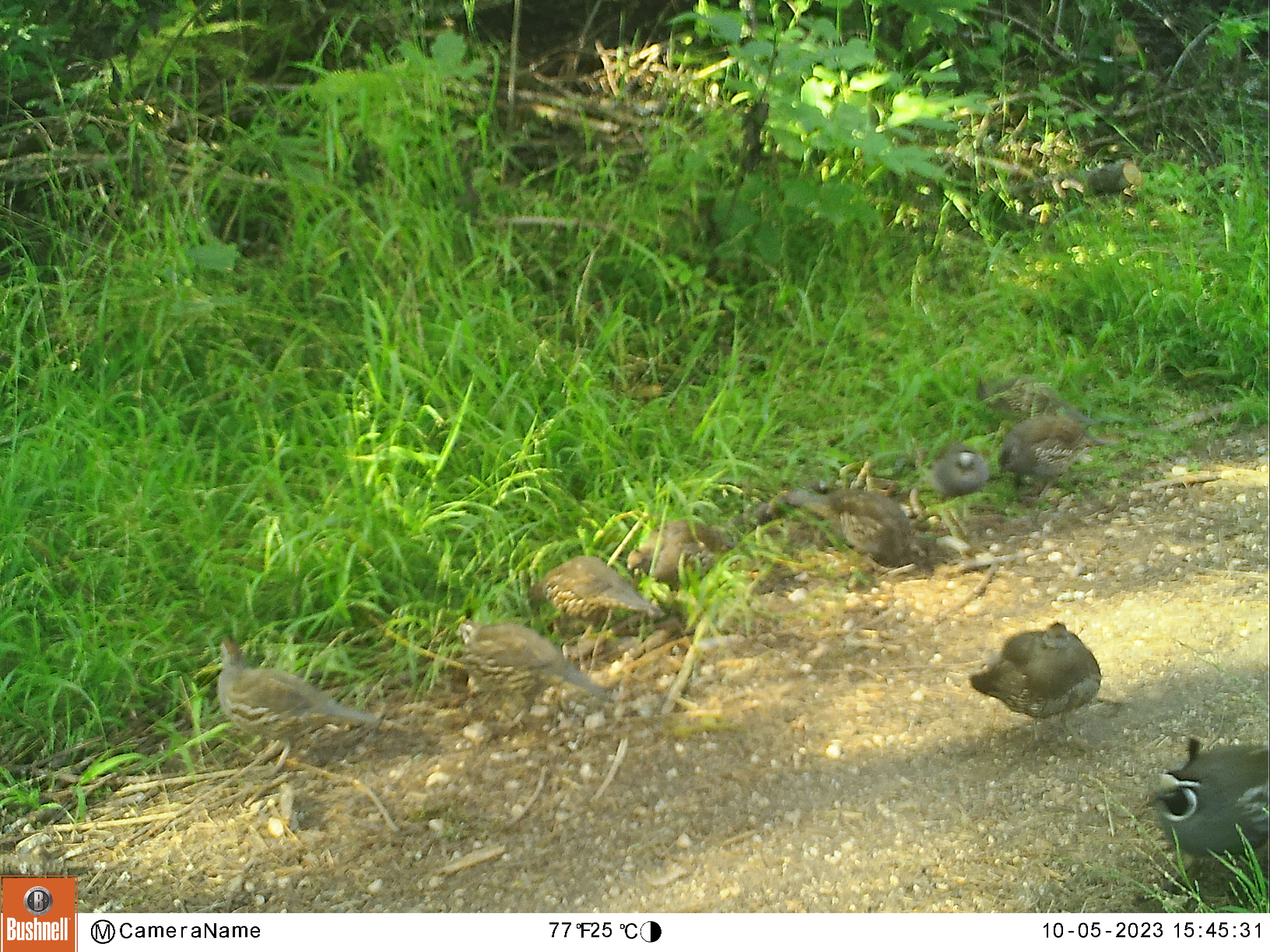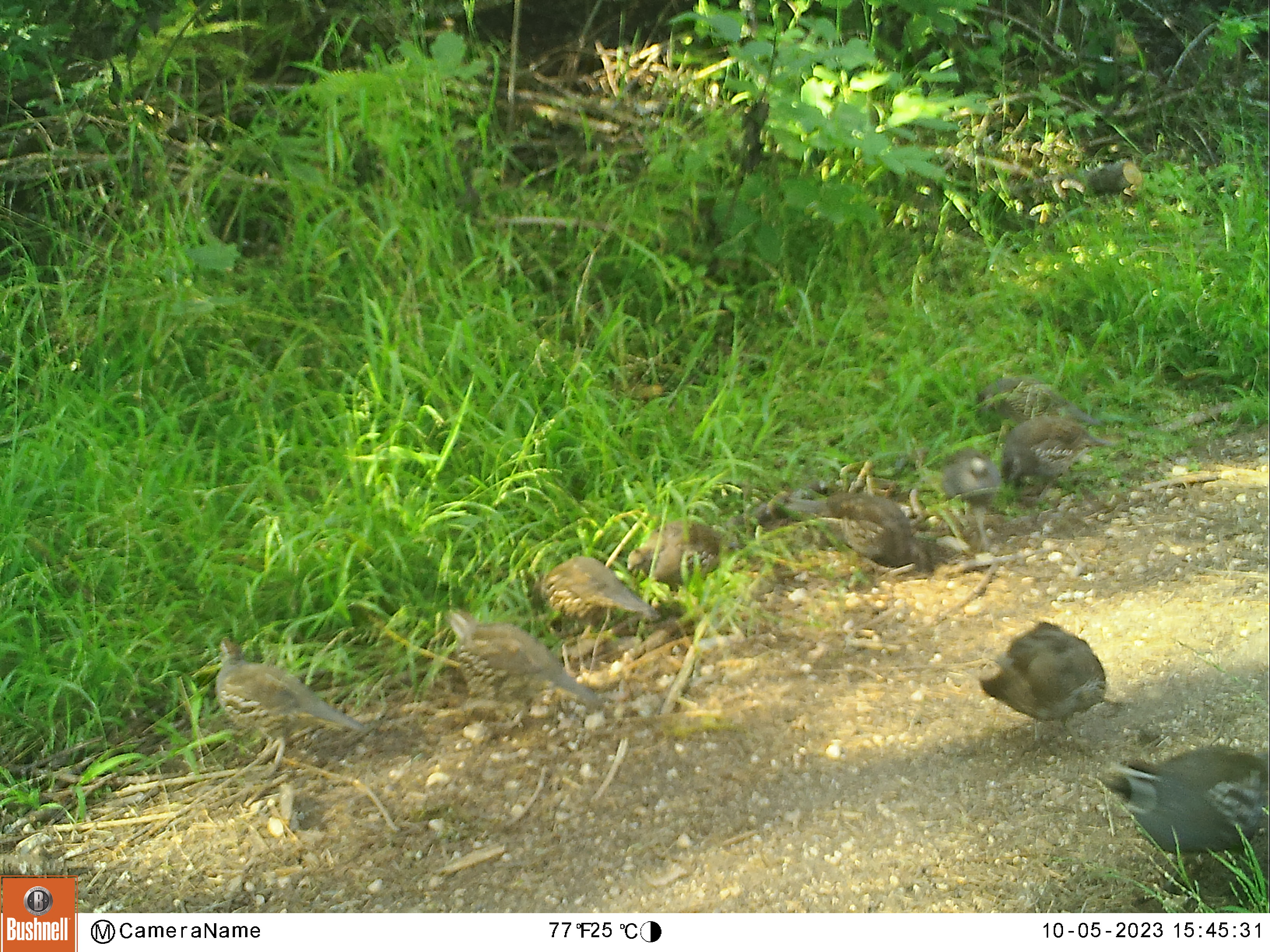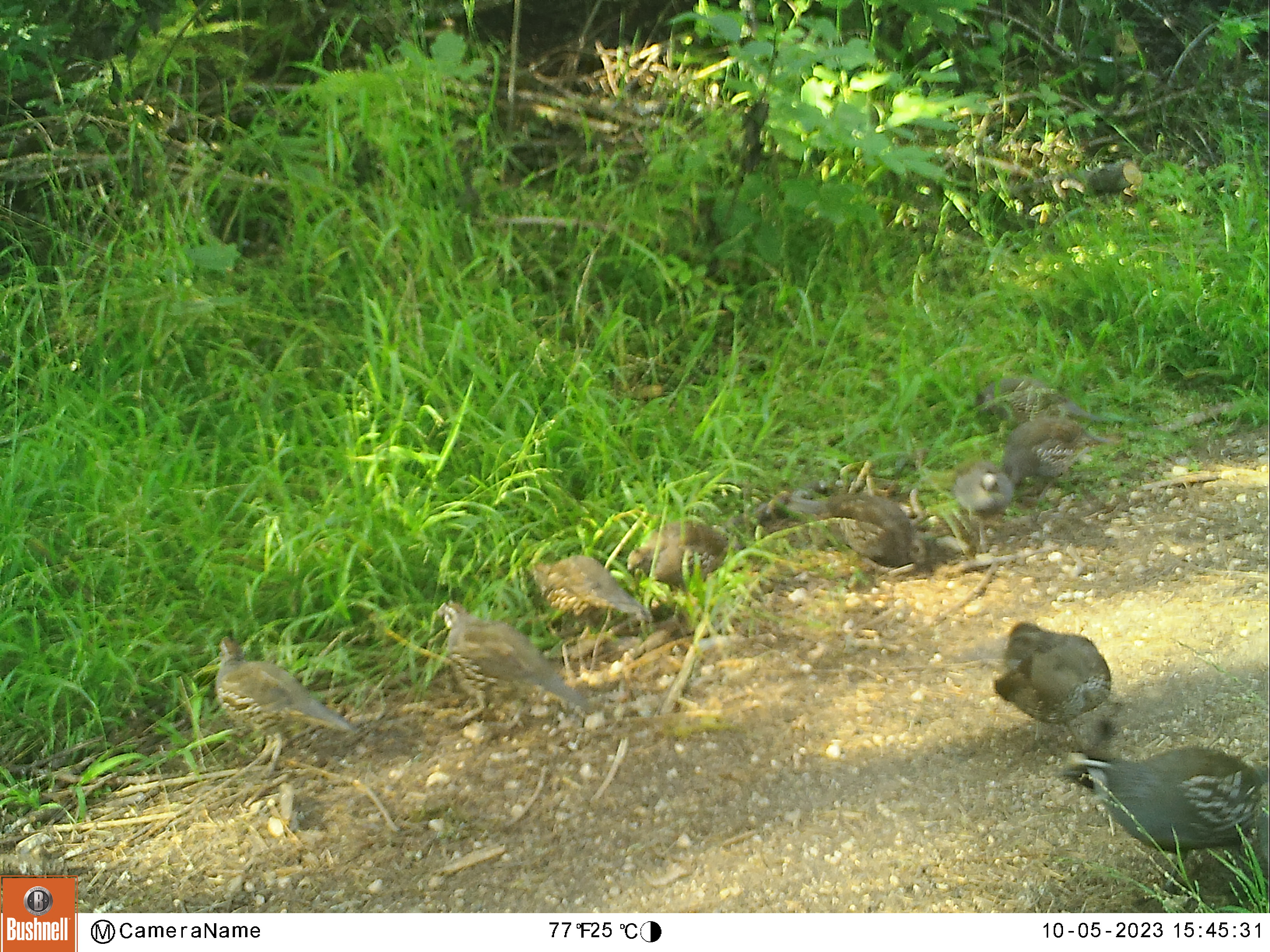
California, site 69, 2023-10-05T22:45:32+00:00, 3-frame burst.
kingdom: Animalia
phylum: Chordata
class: Aves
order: Galliformes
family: Odontophoridae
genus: Callipepla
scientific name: Callipepla californica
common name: california quail